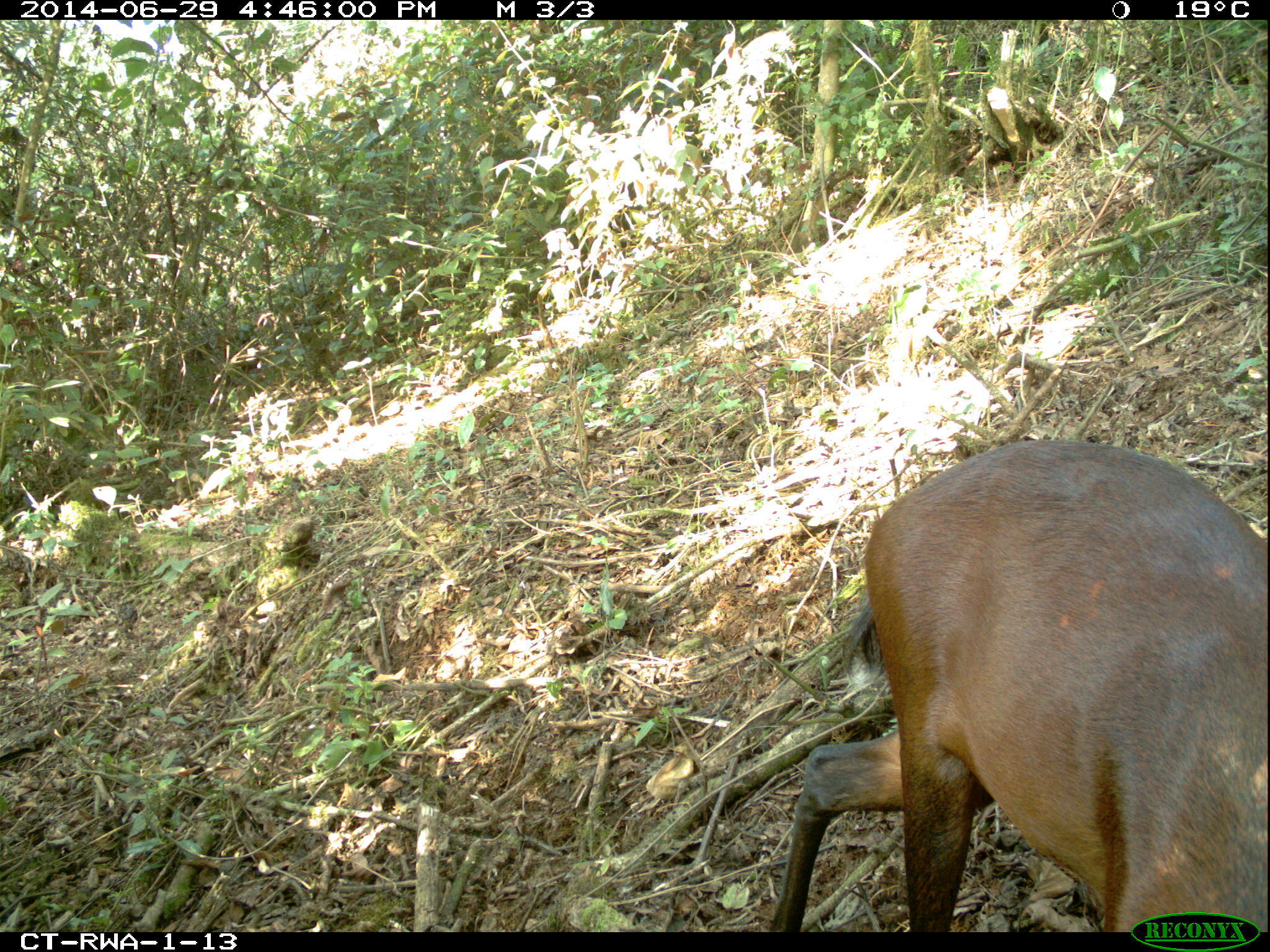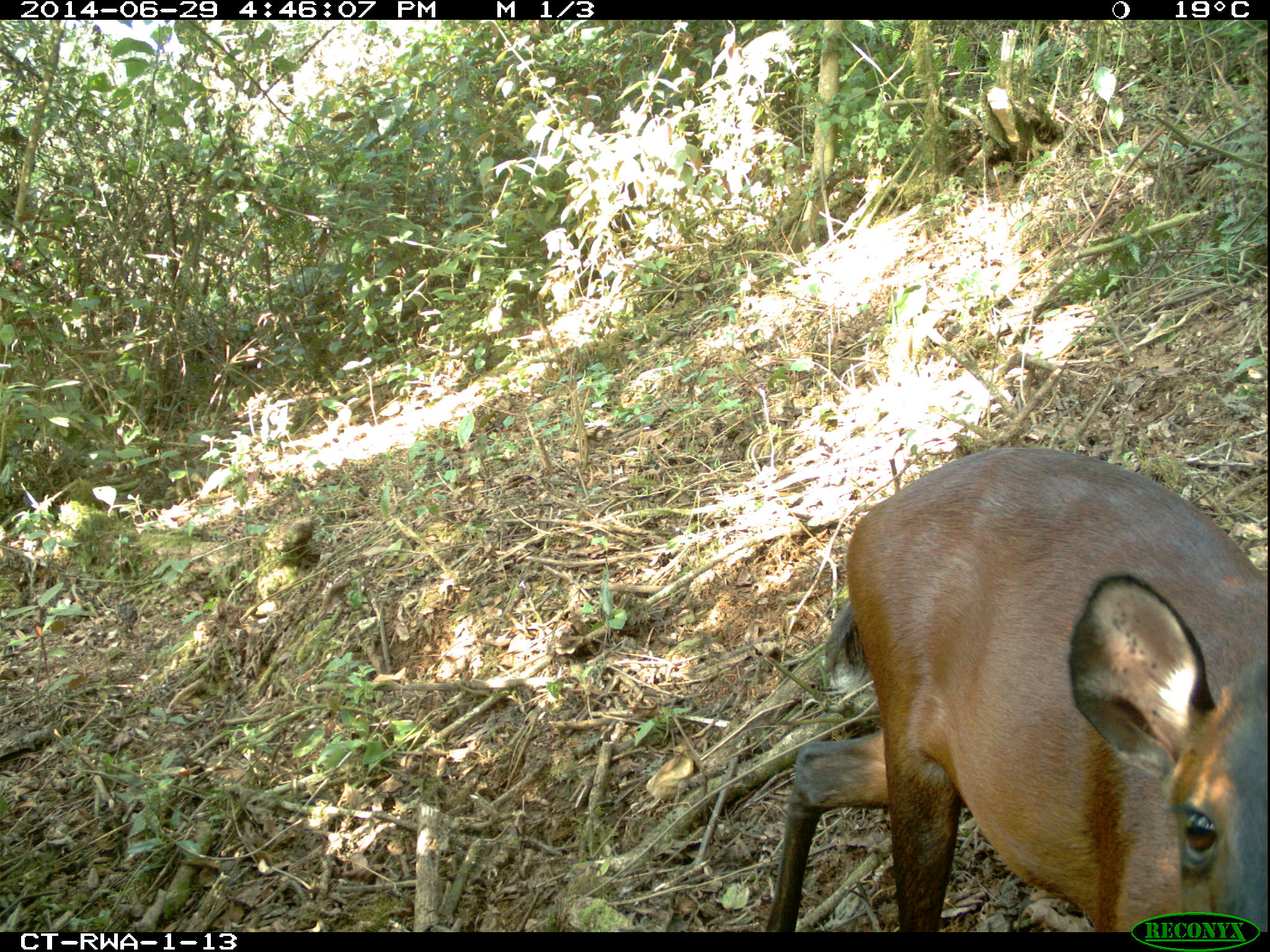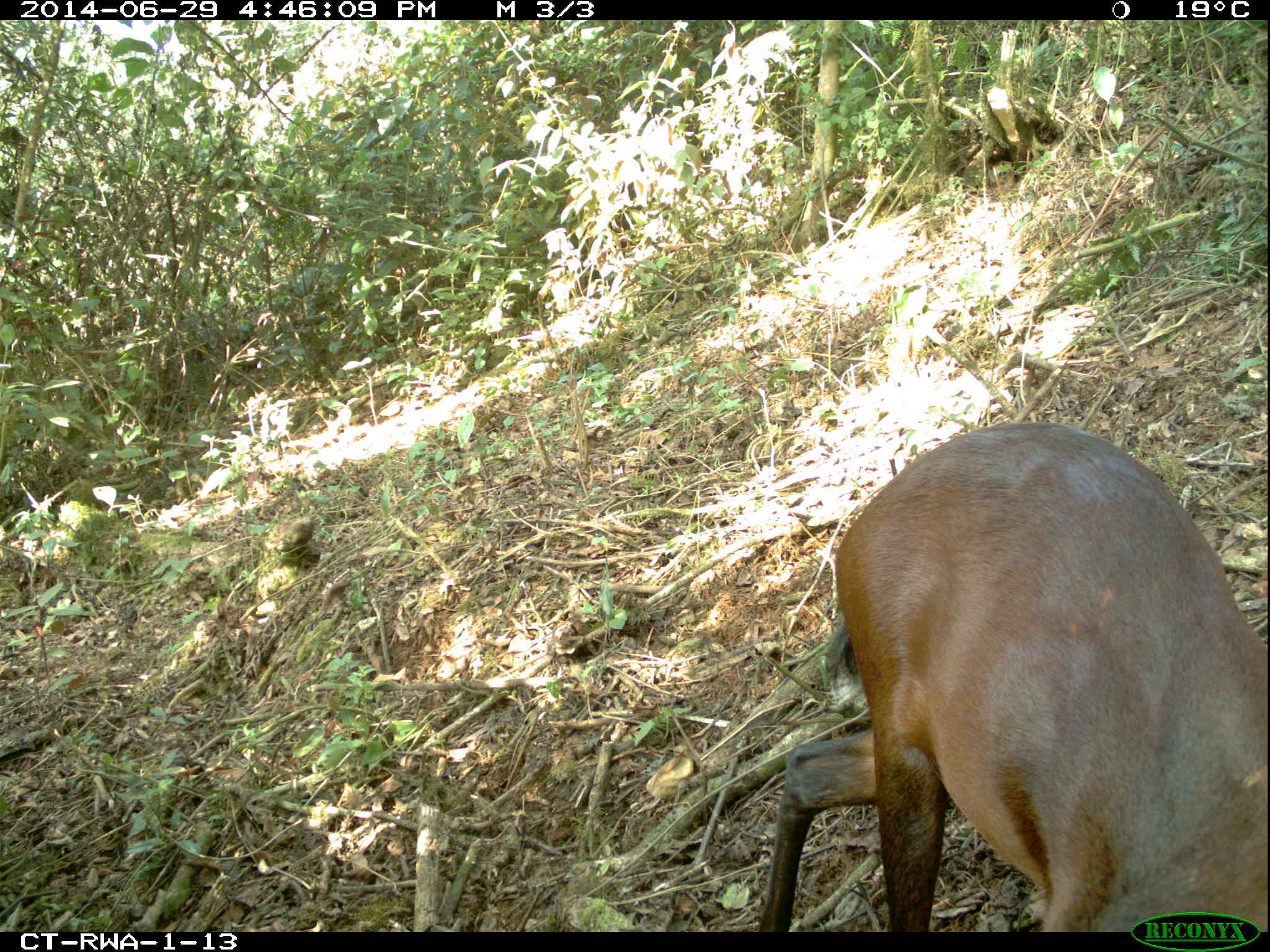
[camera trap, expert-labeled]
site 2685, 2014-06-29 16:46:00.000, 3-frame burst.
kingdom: Animalia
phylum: Chordata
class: Mammalia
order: Artiodactyla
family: Bovidae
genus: Cephalophus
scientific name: Cephalophus nigrifrons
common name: black-fronted duiker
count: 1